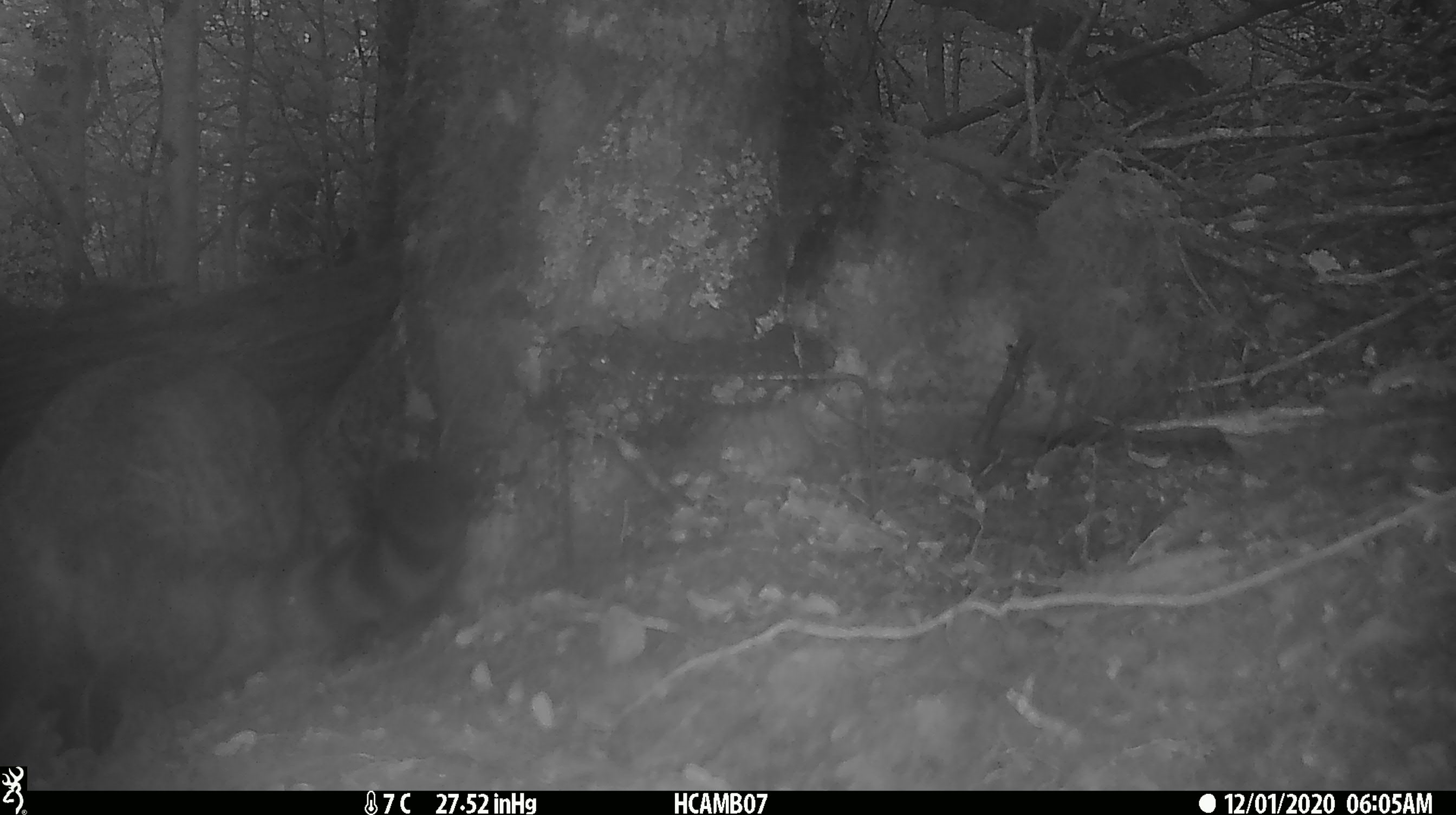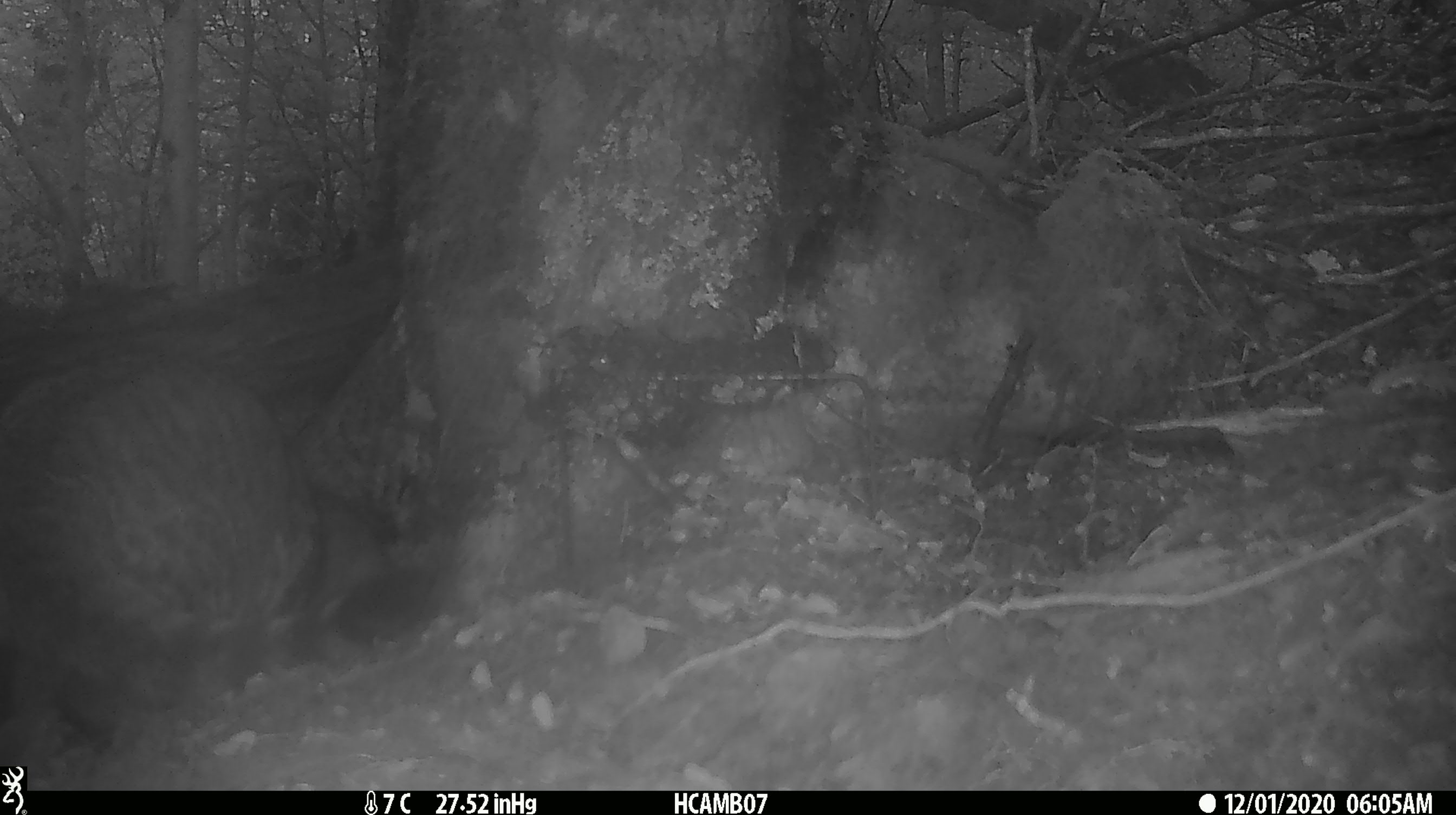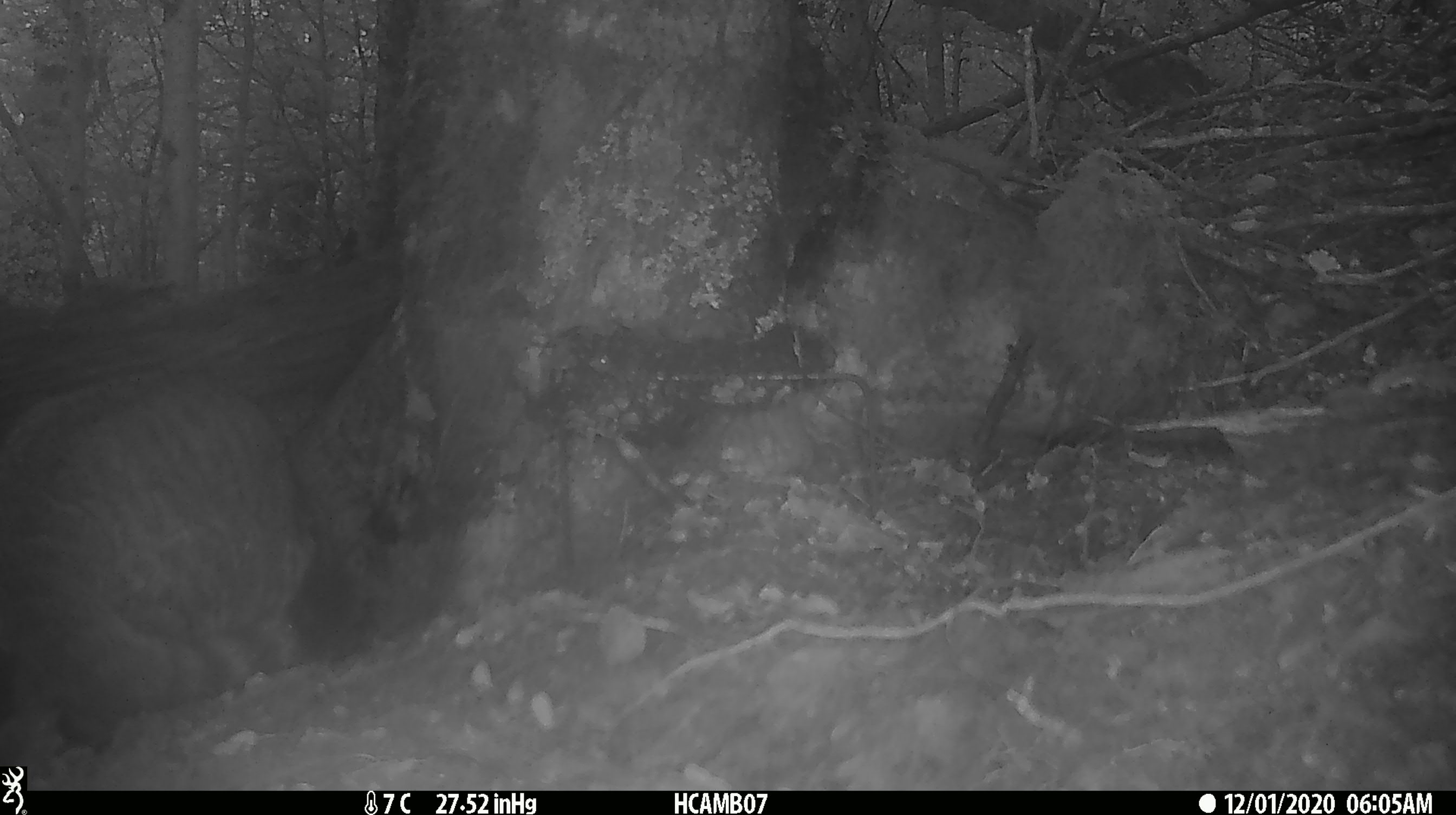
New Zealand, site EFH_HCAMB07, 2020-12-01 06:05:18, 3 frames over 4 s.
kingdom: Animalia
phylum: Chordata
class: Mammalia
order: Carnivora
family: Felidae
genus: Felis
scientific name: Felis catus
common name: domestic cat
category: cat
Cat (domestic cat) (Felis catus).